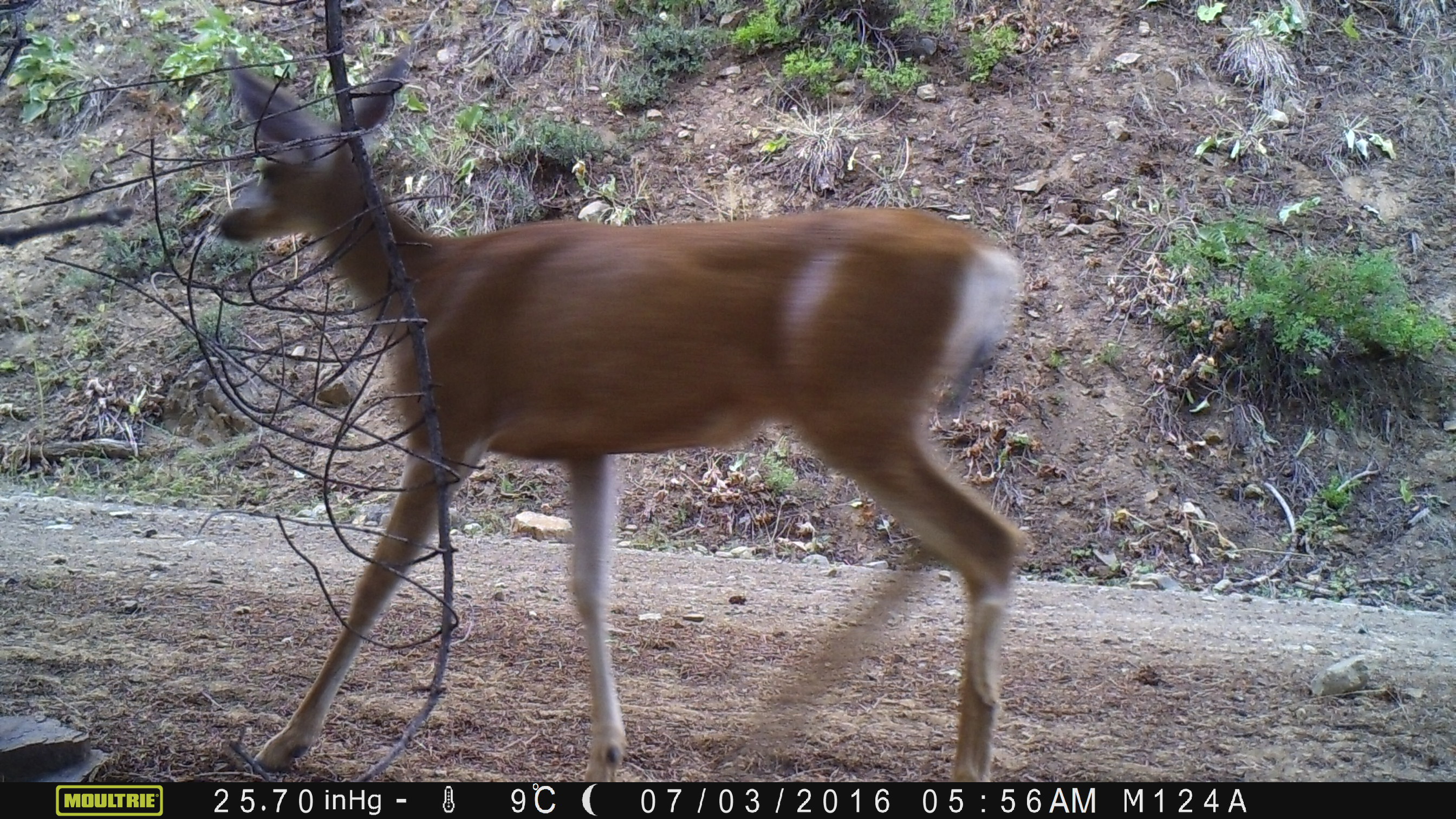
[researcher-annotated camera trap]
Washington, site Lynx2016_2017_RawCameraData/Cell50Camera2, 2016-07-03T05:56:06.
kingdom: Animalia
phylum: Chordata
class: Mammalia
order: Artiodactyla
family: Cervidae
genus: Odocoileus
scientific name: Odocoileus hemionus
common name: mule deer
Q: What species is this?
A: Odocoileus hemionus (mule deer).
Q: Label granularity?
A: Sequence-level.